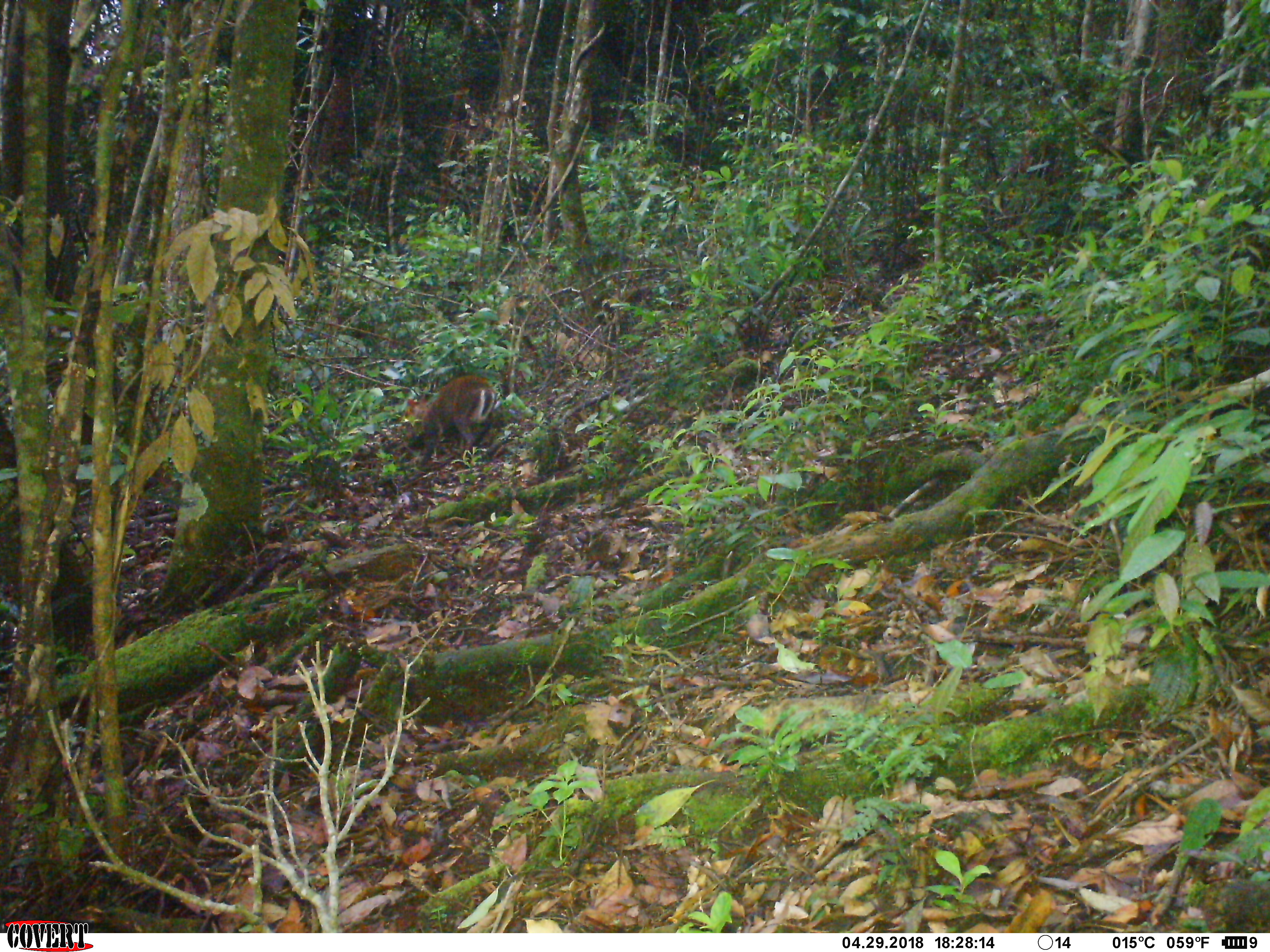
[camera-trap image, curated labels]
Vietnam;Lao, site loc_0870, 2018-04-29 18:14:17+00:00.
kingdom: Animalia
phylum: Chordata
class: Mammalia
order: Artiodactyla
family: Cervidae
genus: Muntiacus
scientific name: Muntiacus rooseveltorum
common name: roosevelt's muntjac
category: roosevelts muntjac group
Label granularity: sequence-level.